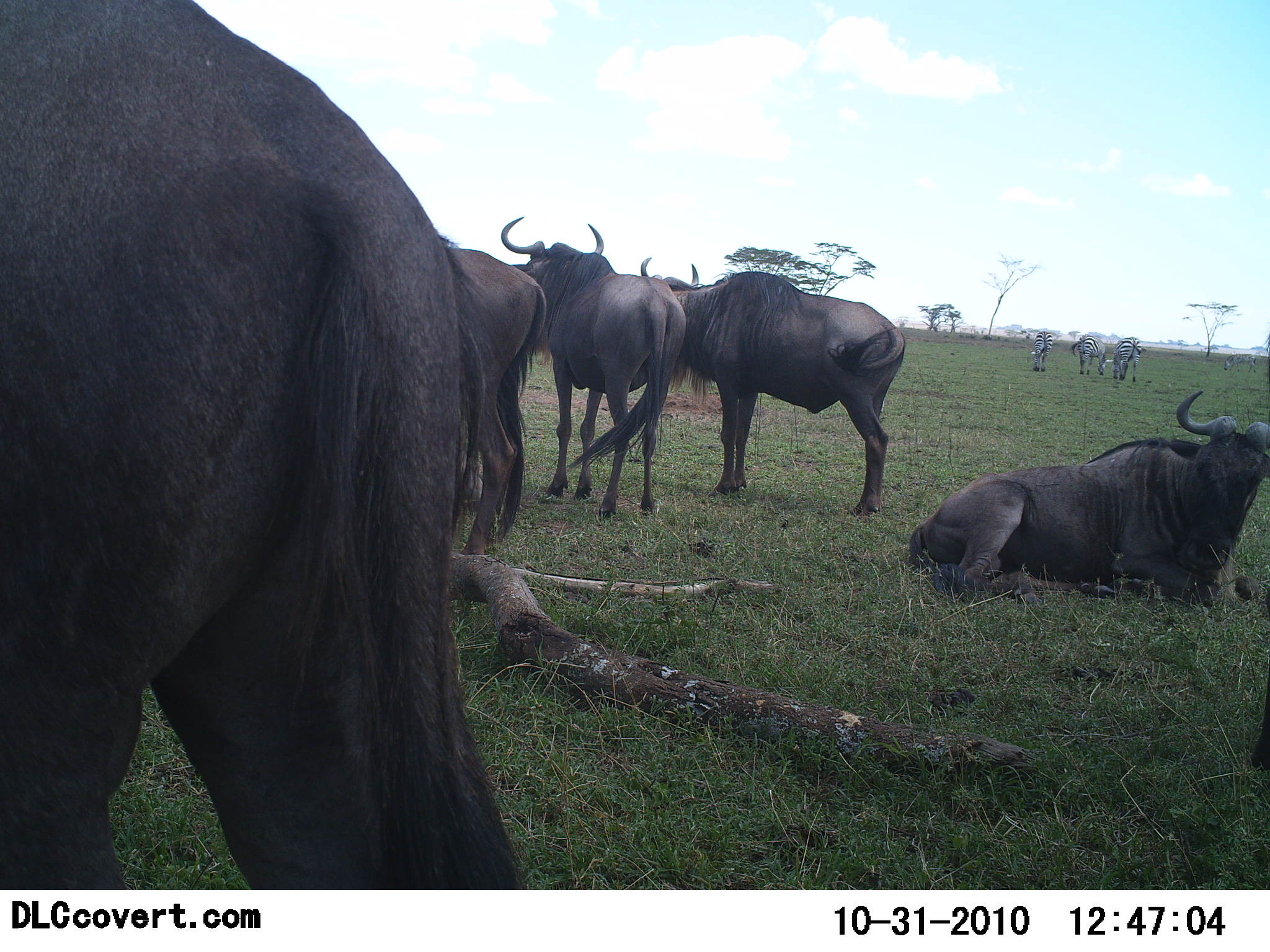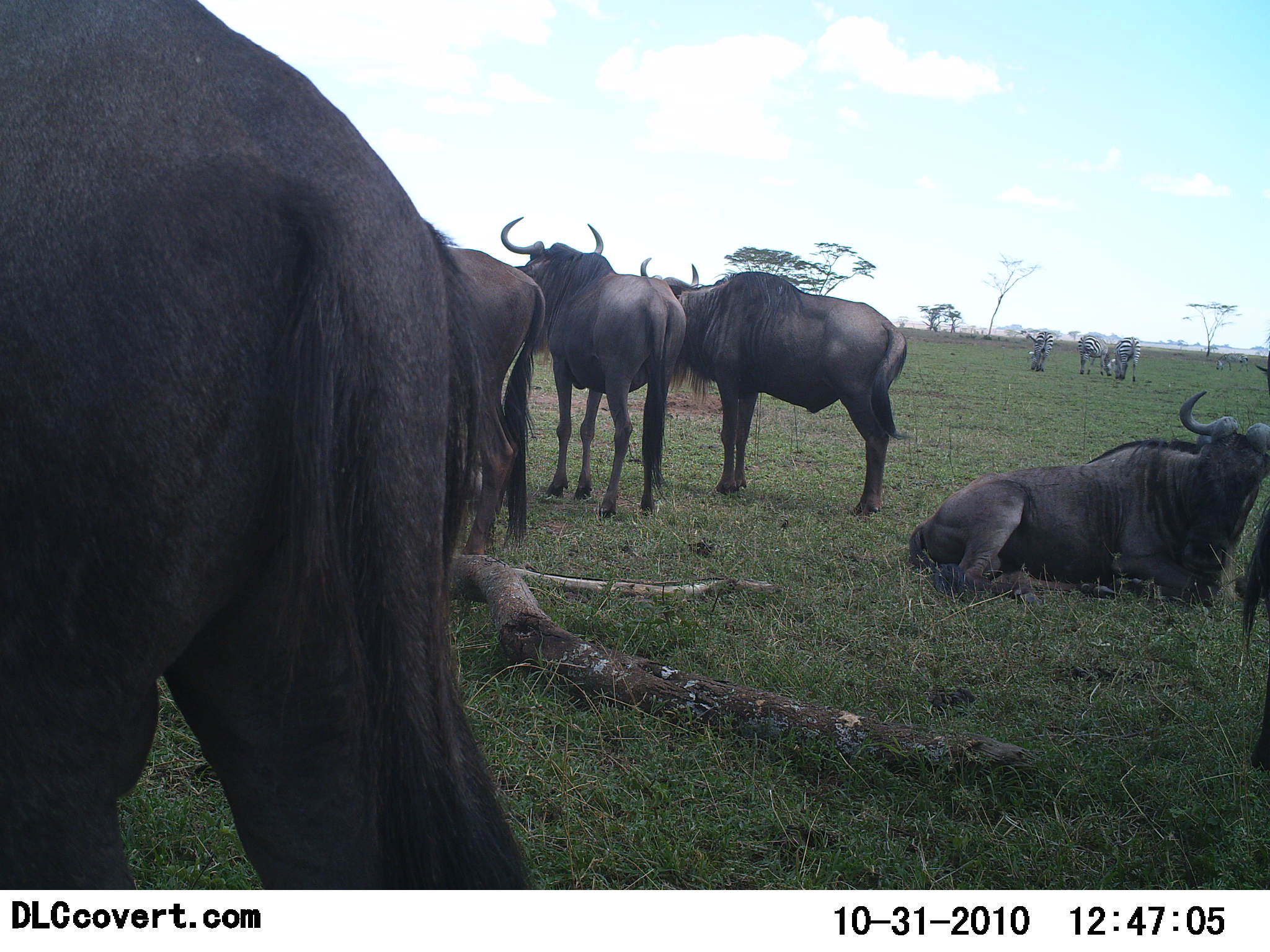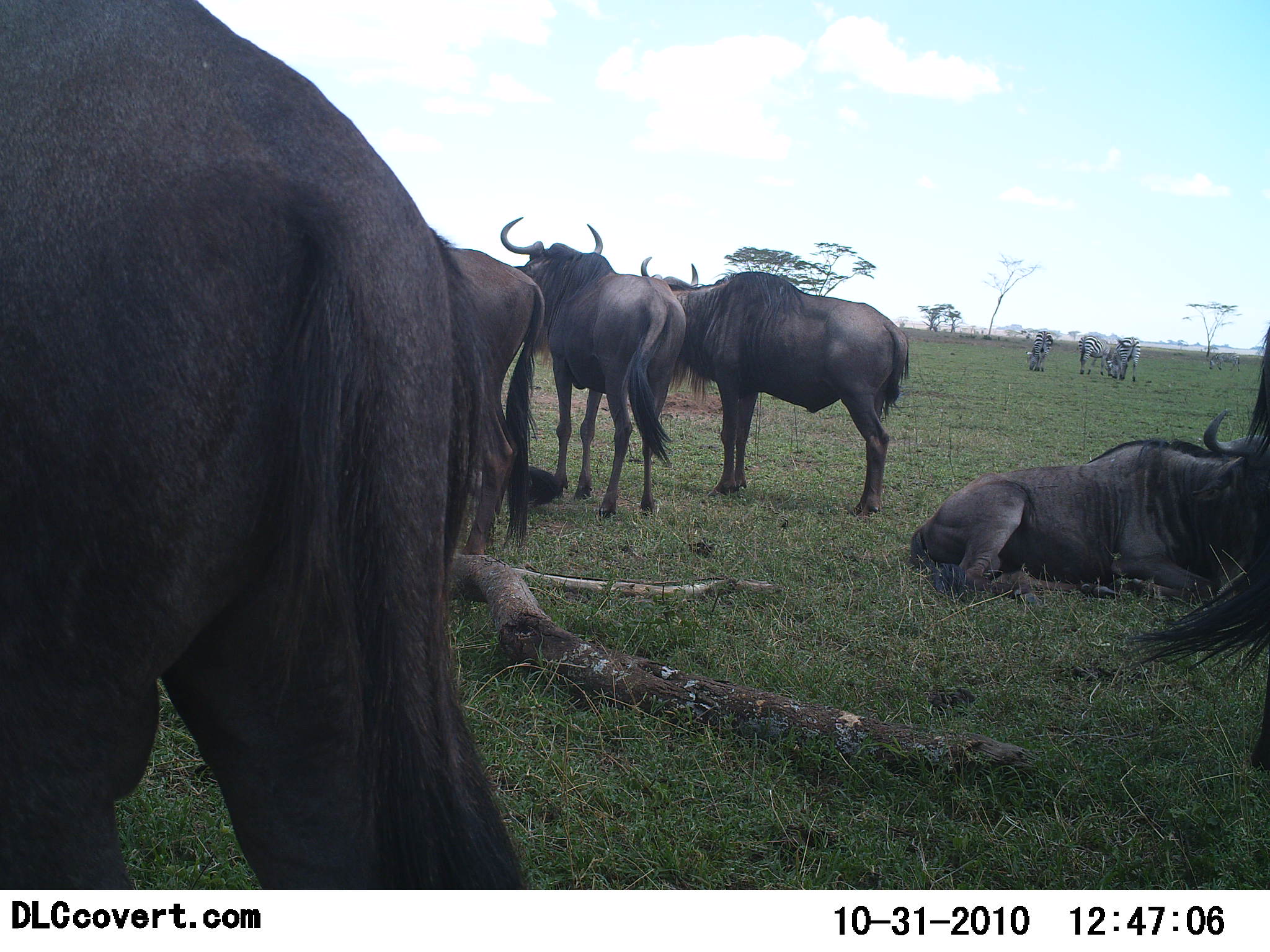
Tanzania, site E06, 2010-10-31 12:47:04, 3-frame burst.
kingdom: Animalia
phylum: Chordata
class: Mammalia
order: Artiodactyla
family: Bovidae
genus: Connochaetes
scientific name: Connochaetes taurinus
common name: blue wildebeest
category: wildebeest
Wildebeest (blue wildebeest) (Connochaetes taurinus), count 6. Behavior (volunteer vote fractions): standing 81%, resting 92%, moving 4%, interacting 0%. Young present (vote fraction): 0%. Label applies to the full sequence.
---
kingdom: Animalia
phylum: Chordata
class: Mammalia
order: Perissodactyla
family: Equidae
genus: Equus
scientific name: Equus quagga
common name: plains zebra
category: zebra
Zebra (plains zebra) (Equus quagga), count 3. Behavior (volunteer vote fractions): standing 47%, resting 0%, moving 0%, interacting 0%. Young present (vote fraction): 0%. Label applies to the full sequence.